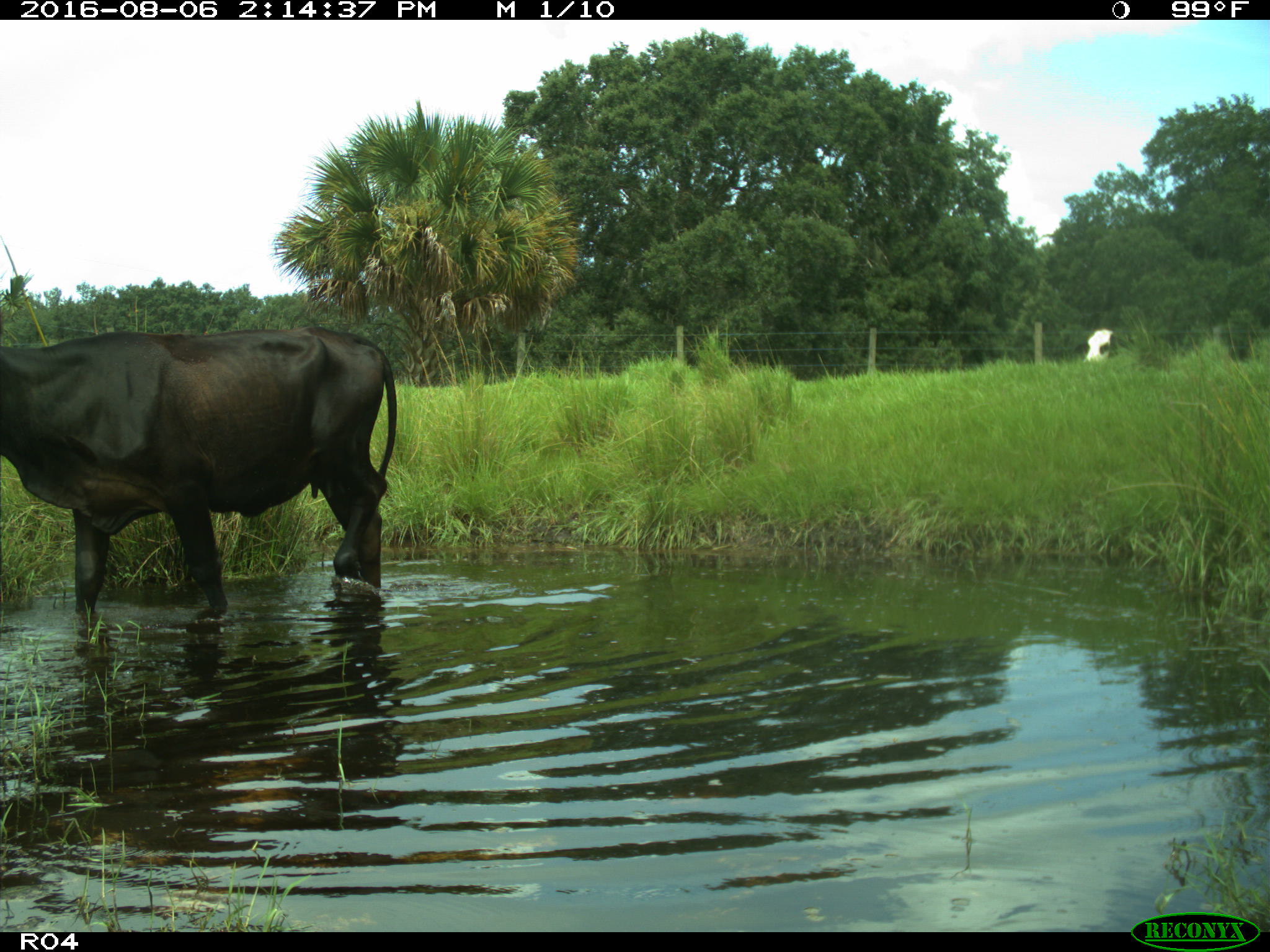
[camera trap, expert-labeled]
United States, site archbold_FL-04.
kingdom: Animalia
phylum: Chordata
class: Mammalia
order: Artiodactyla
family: Bovidae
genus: Bos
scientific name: Bos taurus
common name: domestic cow